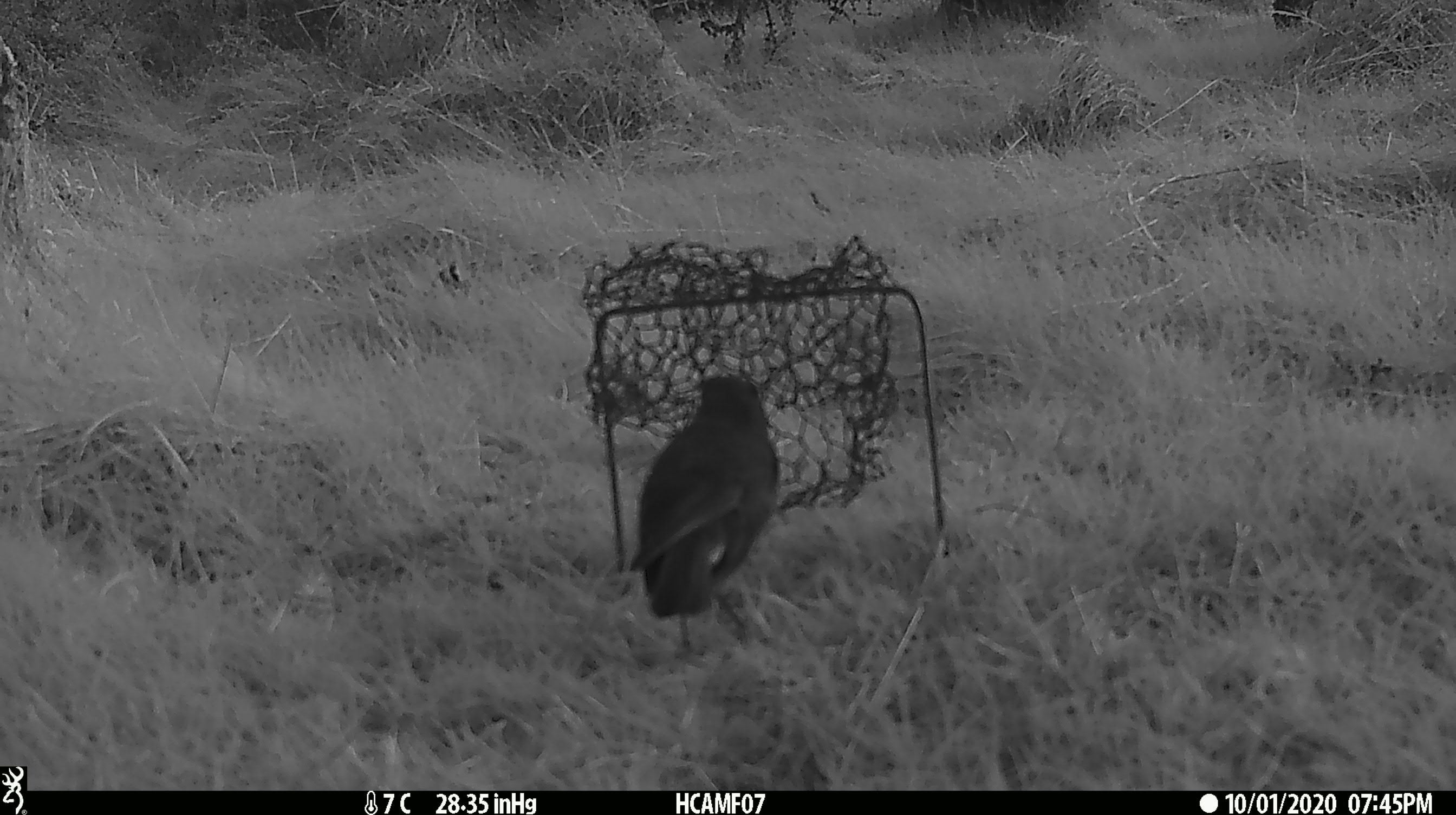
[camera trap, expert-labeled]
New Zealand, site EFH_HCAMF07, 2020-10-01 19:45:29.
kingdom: Animalia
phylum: Chordata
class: Aves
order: Passeriformes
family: Turdidae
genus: Turdus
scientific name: Turdus merula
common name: eurasian blackbird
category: blackbird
Blackbird (eurasian blackbird) (Turdus merula).